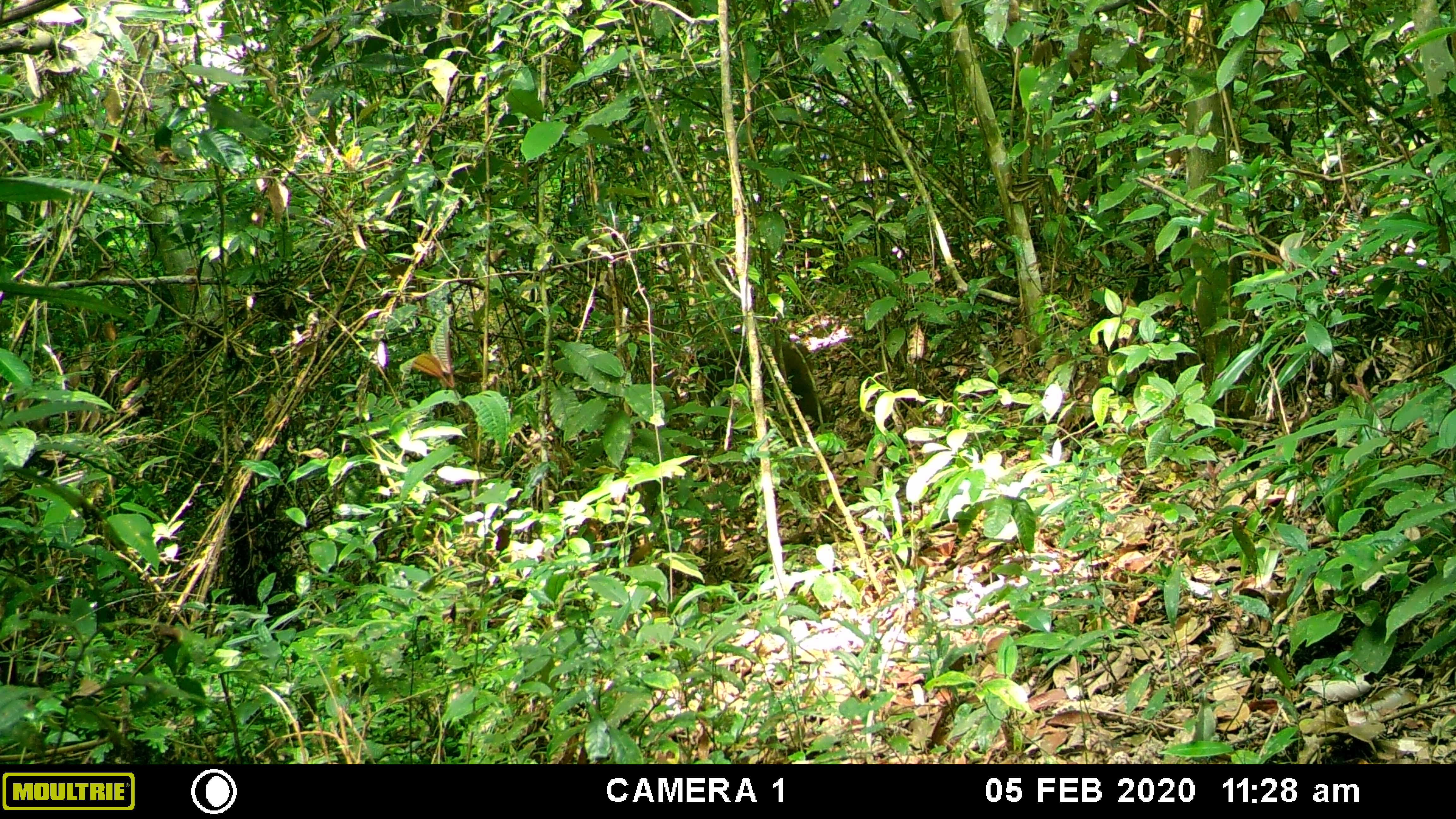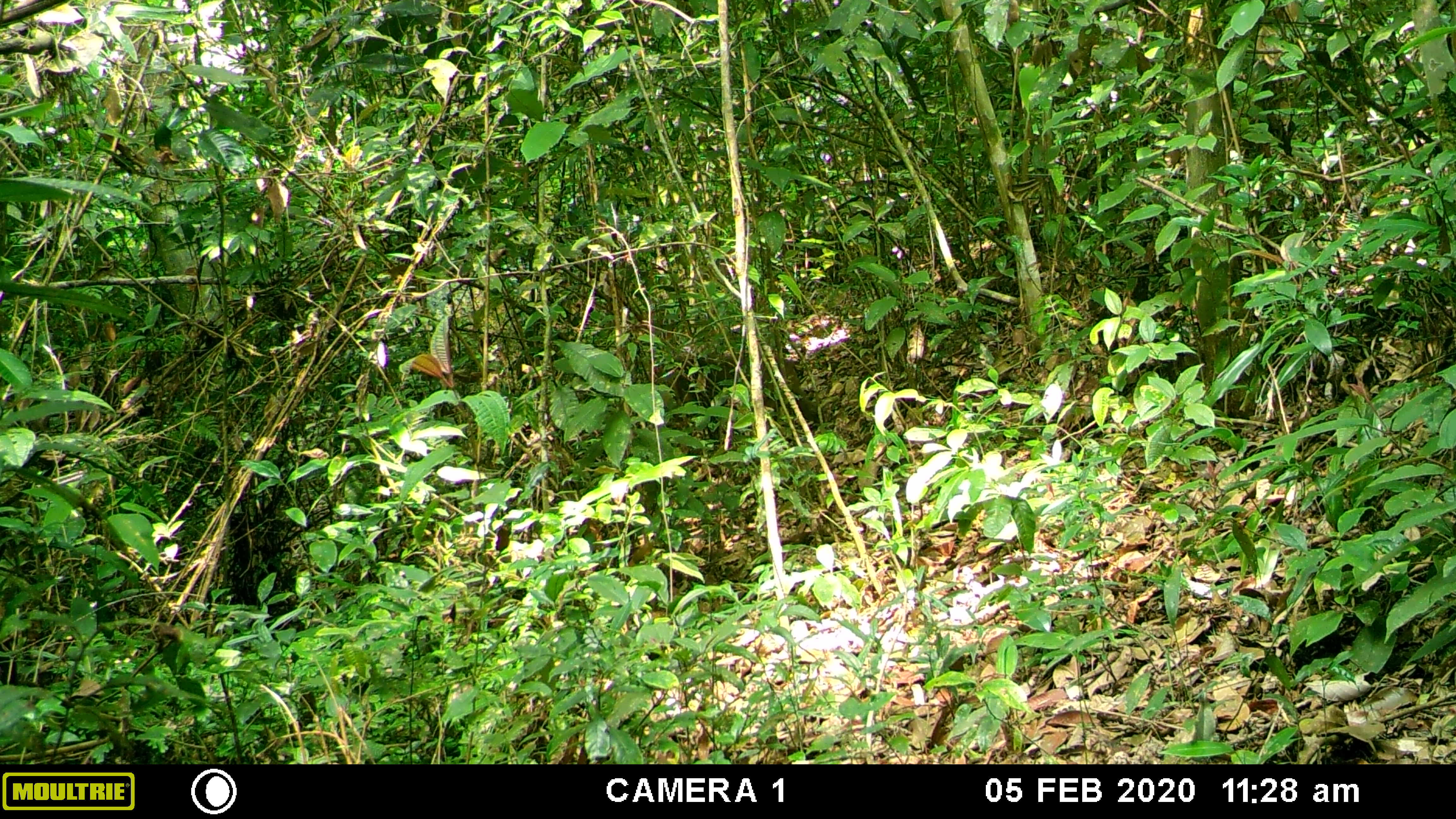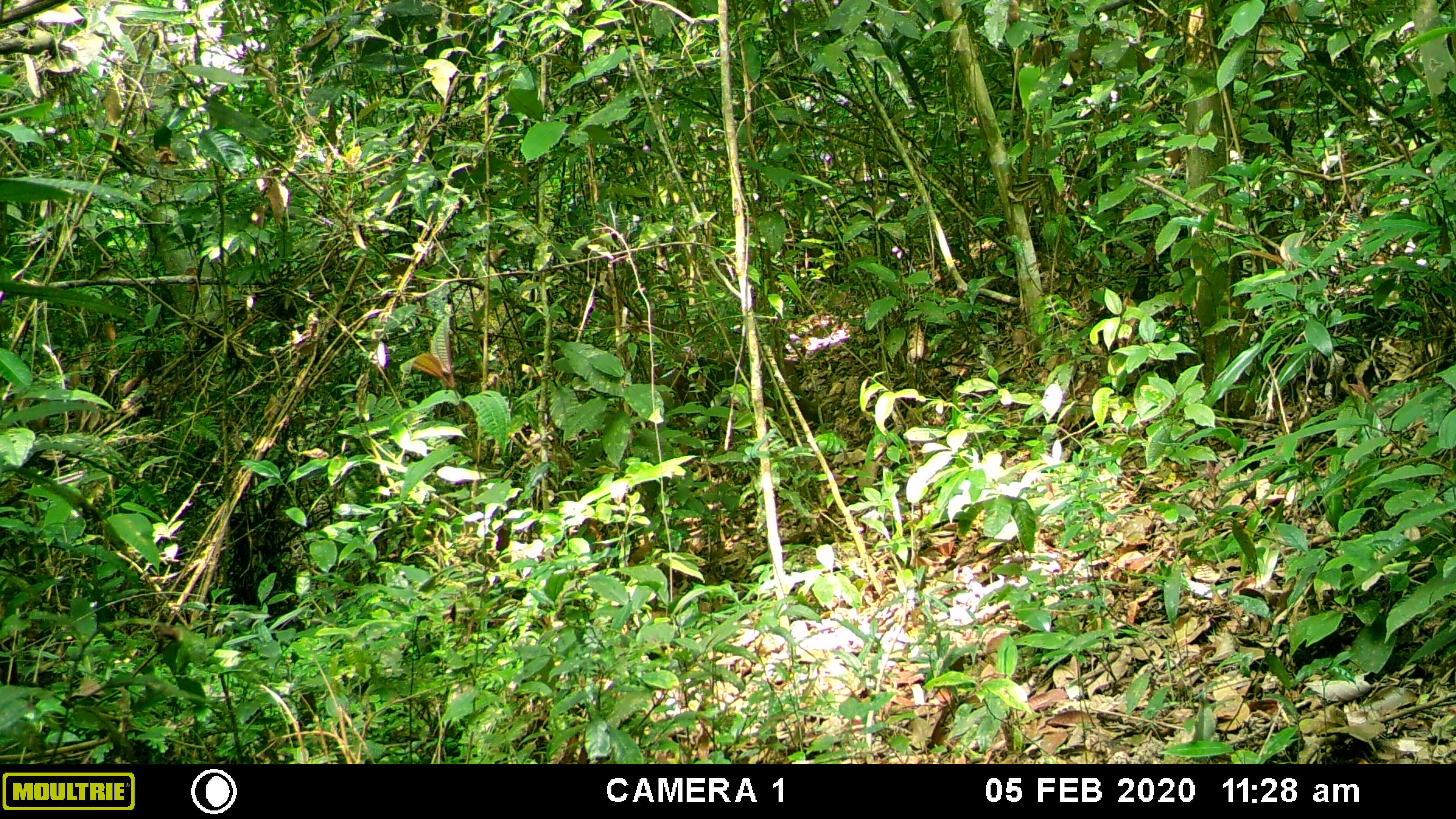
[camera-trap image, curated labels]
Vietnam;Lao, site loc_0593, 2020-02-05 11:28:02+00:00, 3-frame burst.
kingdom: Animalia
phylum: Chordata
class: Mammalia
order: Primates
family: Cercopithecidae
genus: Macaca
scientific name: Macaca arctoides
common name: stump-tailed macaque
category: stump tailed macaque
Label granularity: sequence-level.